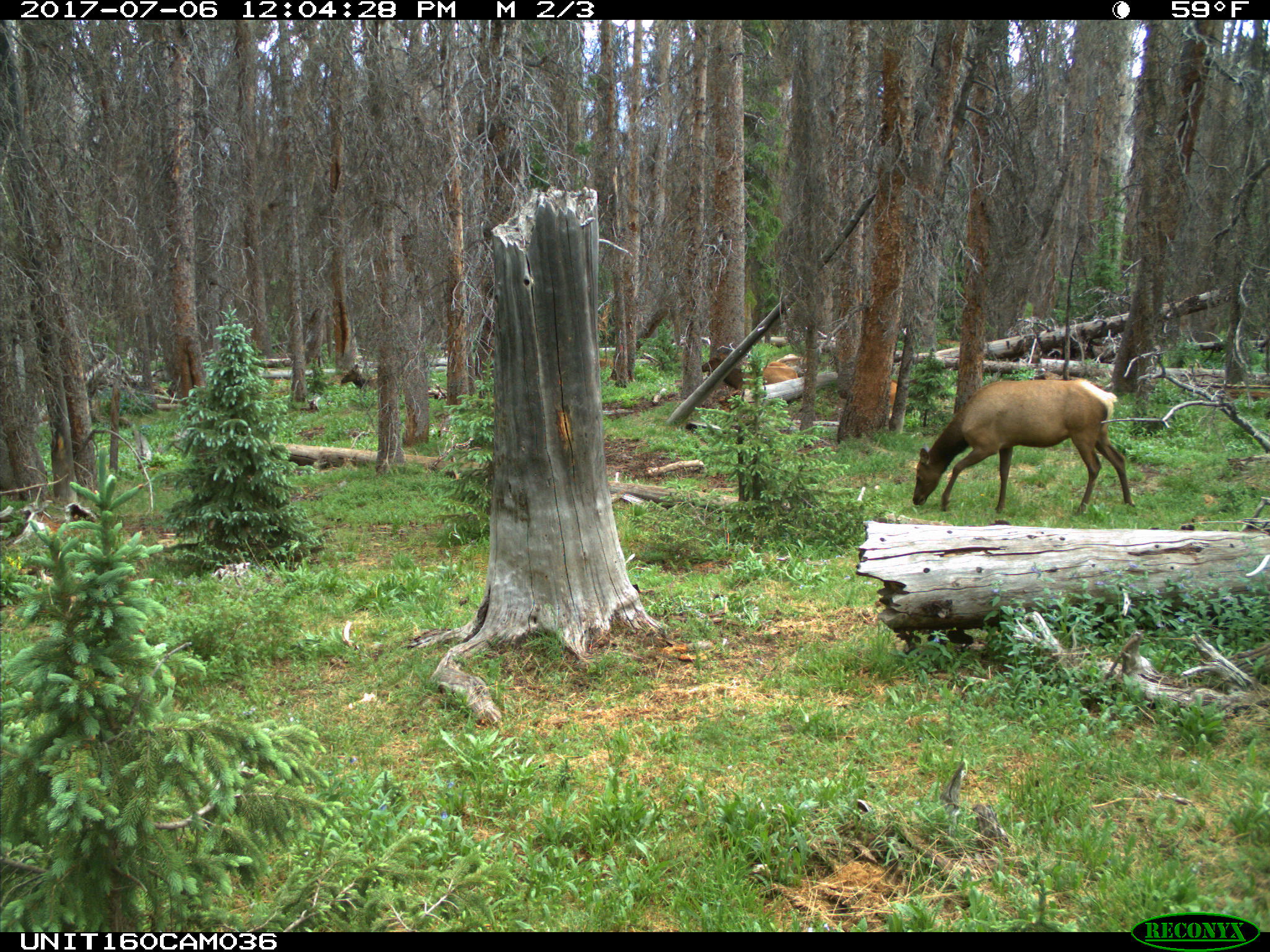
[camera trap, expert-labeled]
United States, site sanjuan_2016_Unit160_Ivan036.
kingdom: Animalia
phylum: Chordata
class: Mammalia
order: Artiodactyla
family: Cervidae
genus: Cervus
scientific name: Cervus elaphus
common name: red deer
Cervus elaphus (red deer).